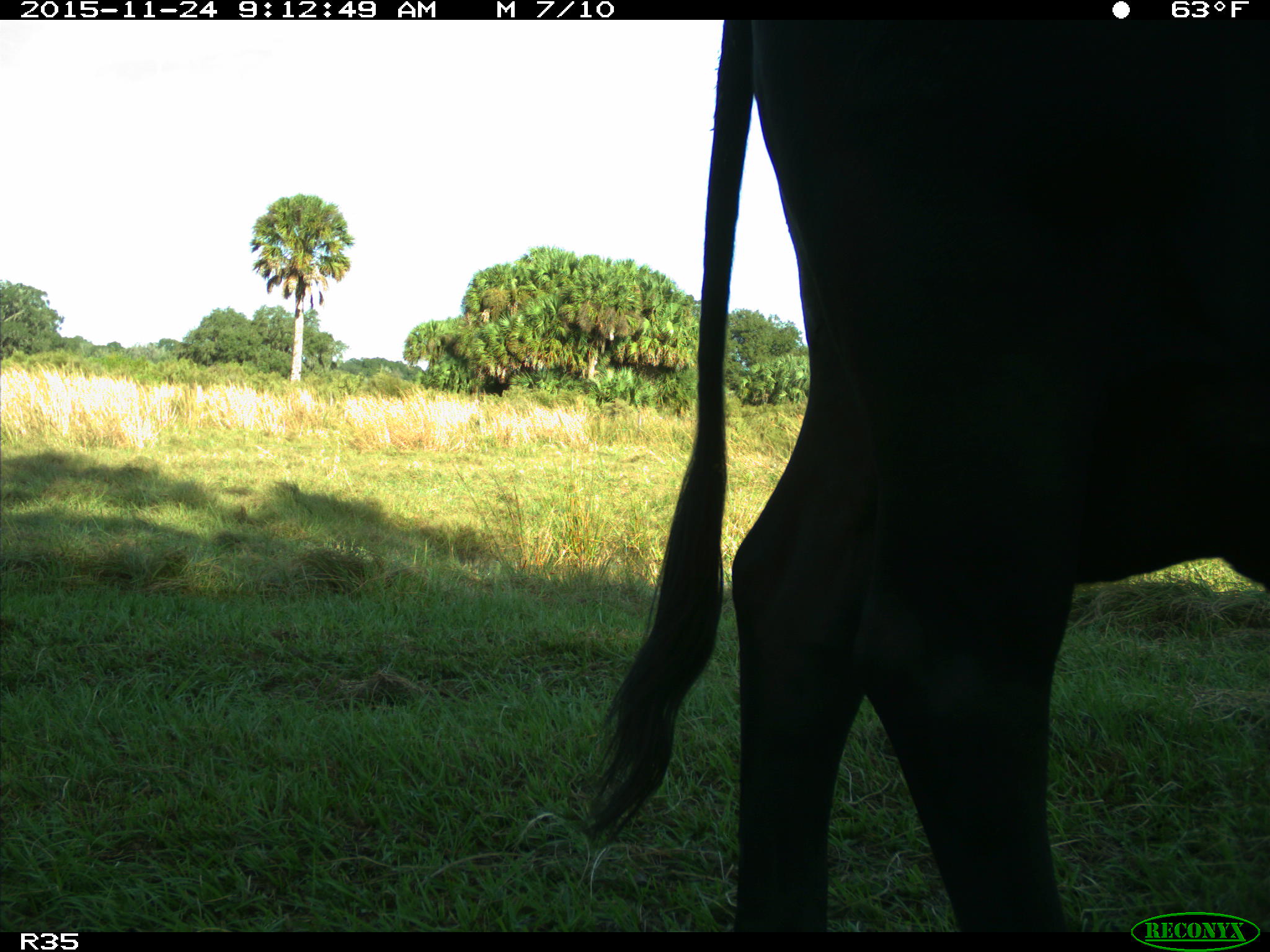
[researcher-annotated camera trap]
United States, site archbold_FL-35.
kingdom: Animalia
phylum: Chordata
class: Mammalia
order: Artiodactyla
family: Bovidae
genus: Bos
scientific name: Bos taurus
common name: domestic cow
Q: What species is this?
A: Bos taurus (domestic cow).